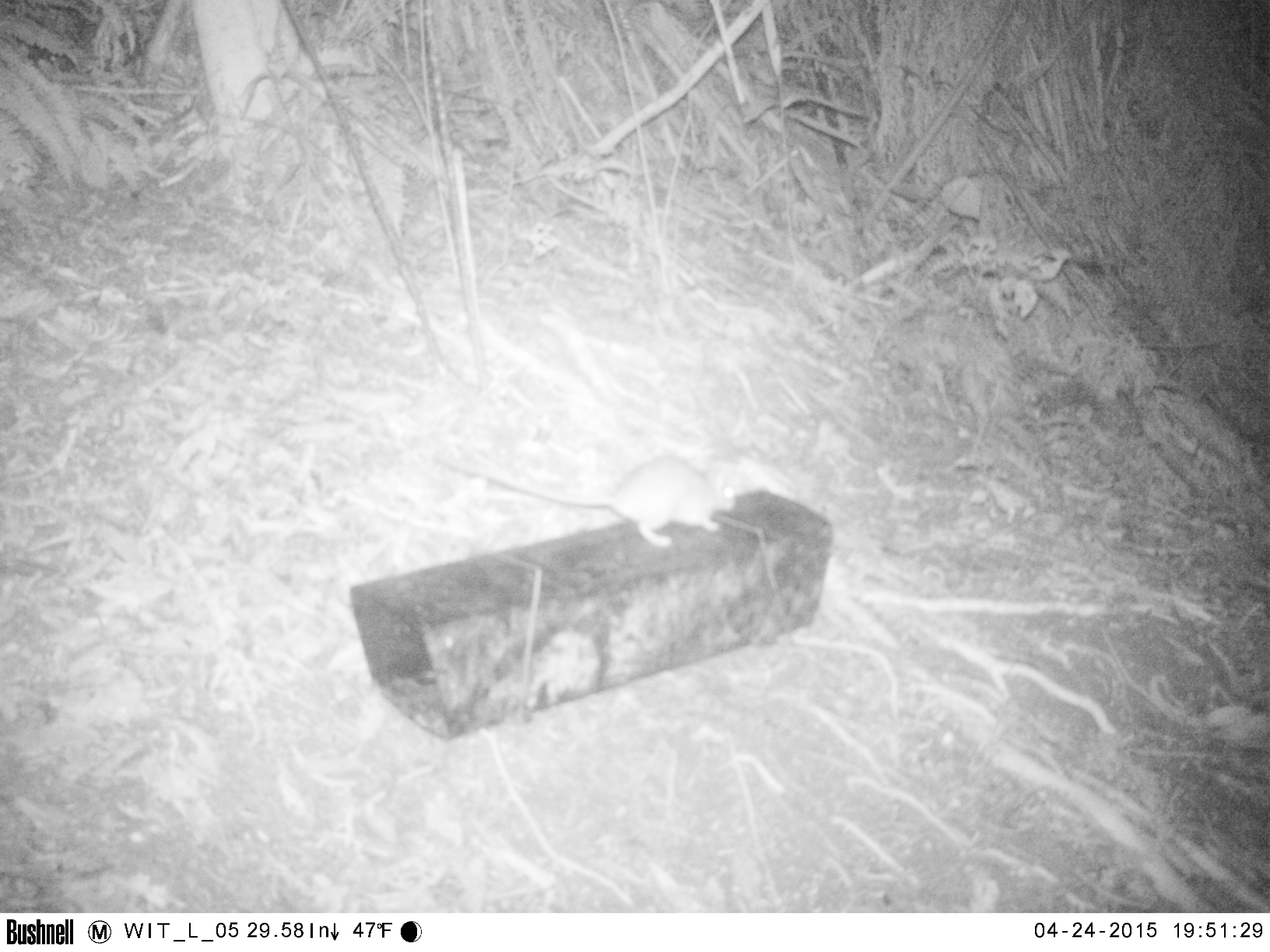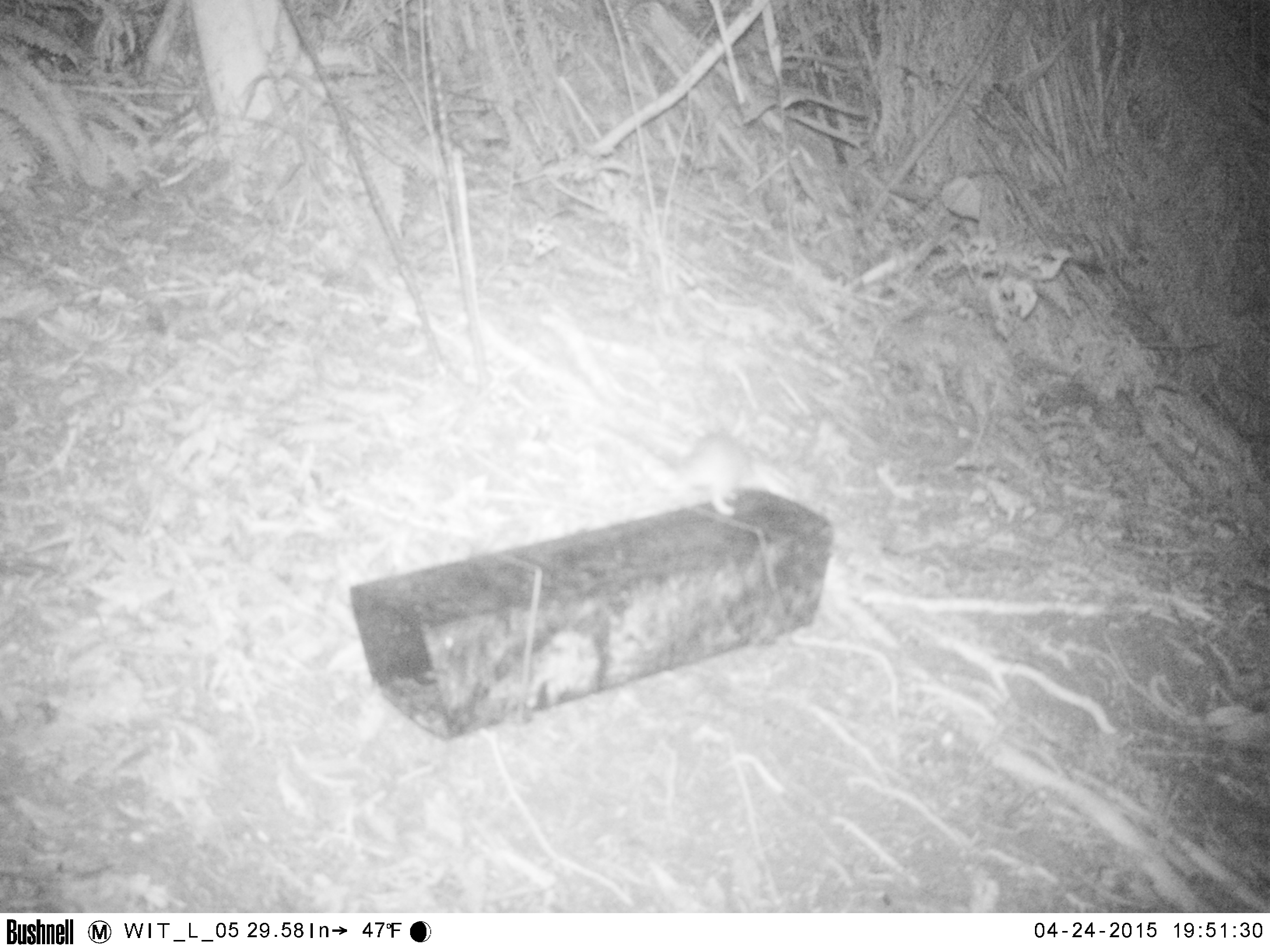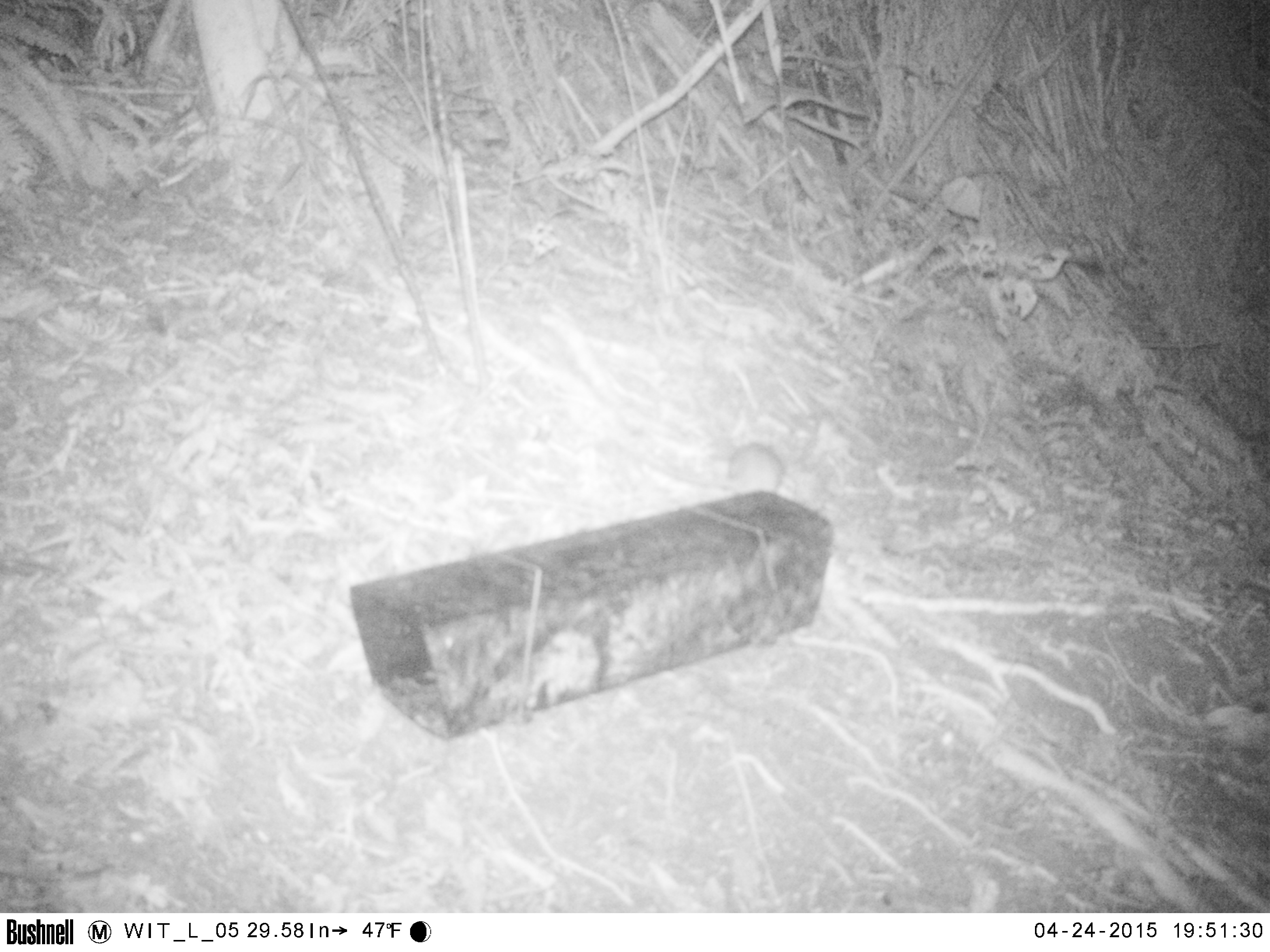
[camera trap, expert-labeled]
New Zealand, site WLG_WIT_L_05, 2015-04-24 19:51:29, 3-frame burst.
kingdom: Animalia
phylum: Chordata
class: Mammalia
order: Rodentia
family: Muridae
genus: Rattus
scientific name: Rattus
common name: rat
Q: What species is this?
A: Rat (Rattus).